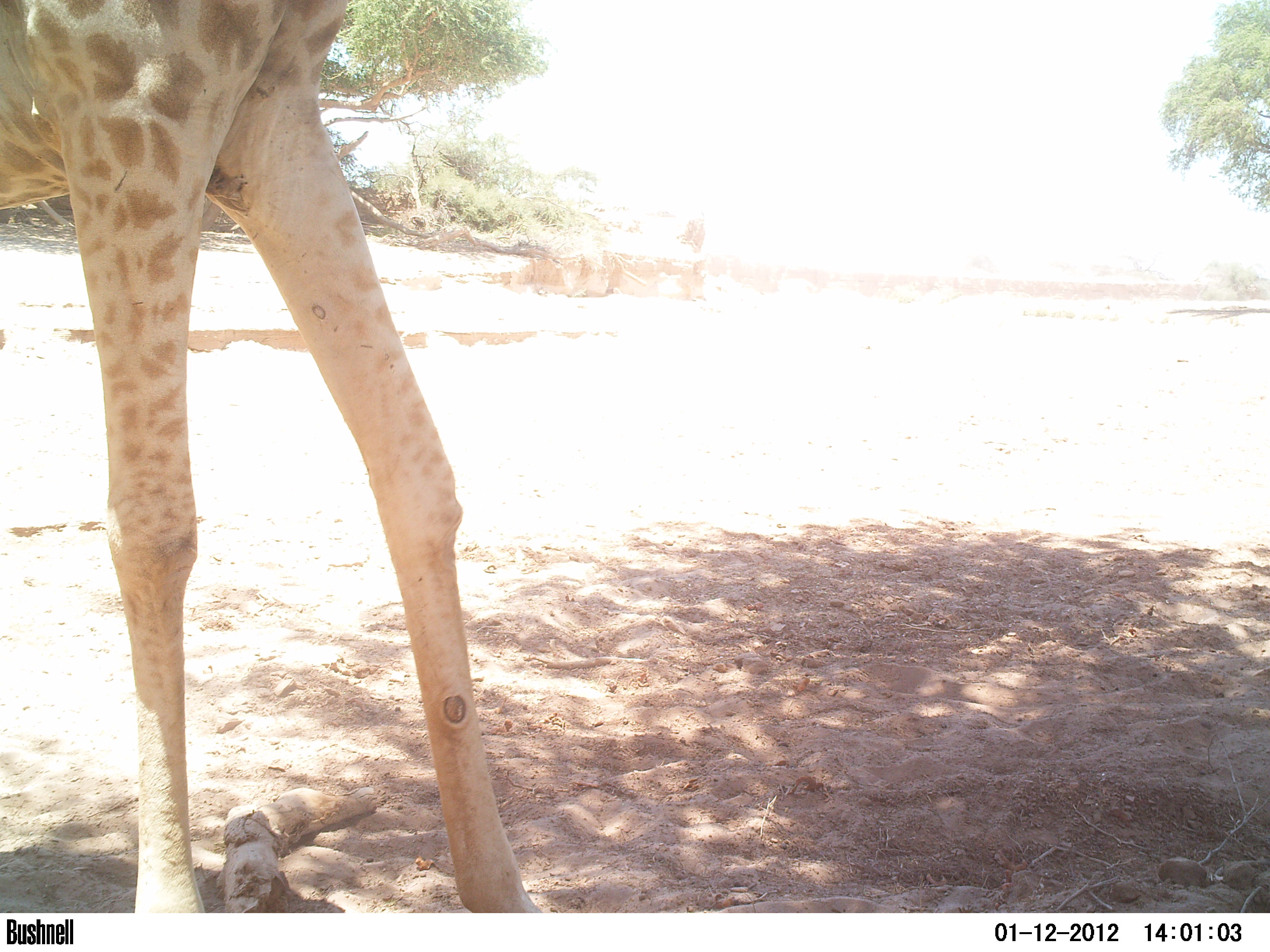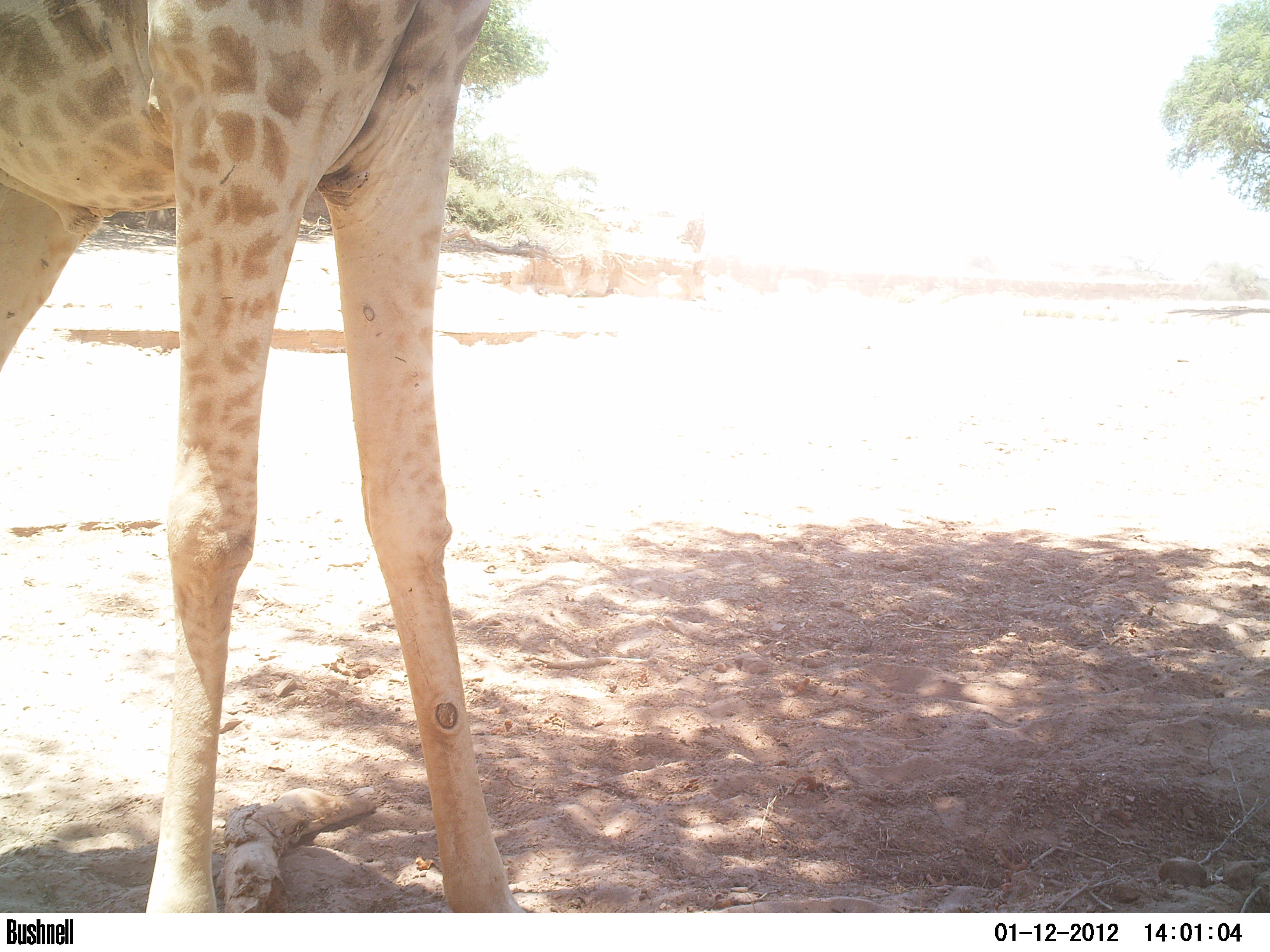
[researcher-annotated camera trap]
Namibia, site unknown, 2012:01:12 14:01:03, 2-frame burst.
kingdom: Animalia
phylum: Chordata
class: Mammalia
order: Artiodactyla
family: Giraffidae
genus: Giraffa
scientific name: Giraffa camelopardalis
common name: giraffe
Giraffa camelopardalis (giraffe).